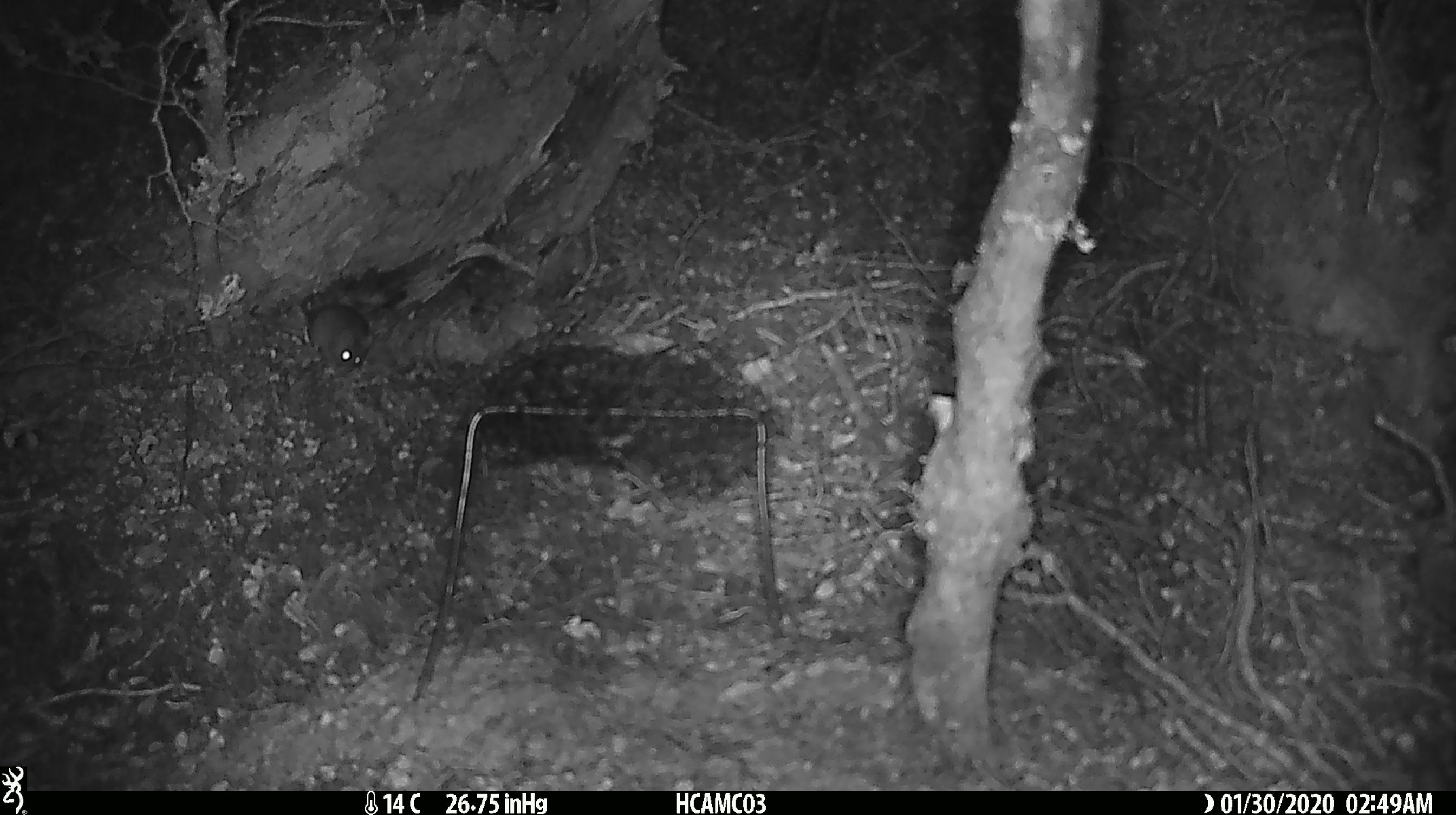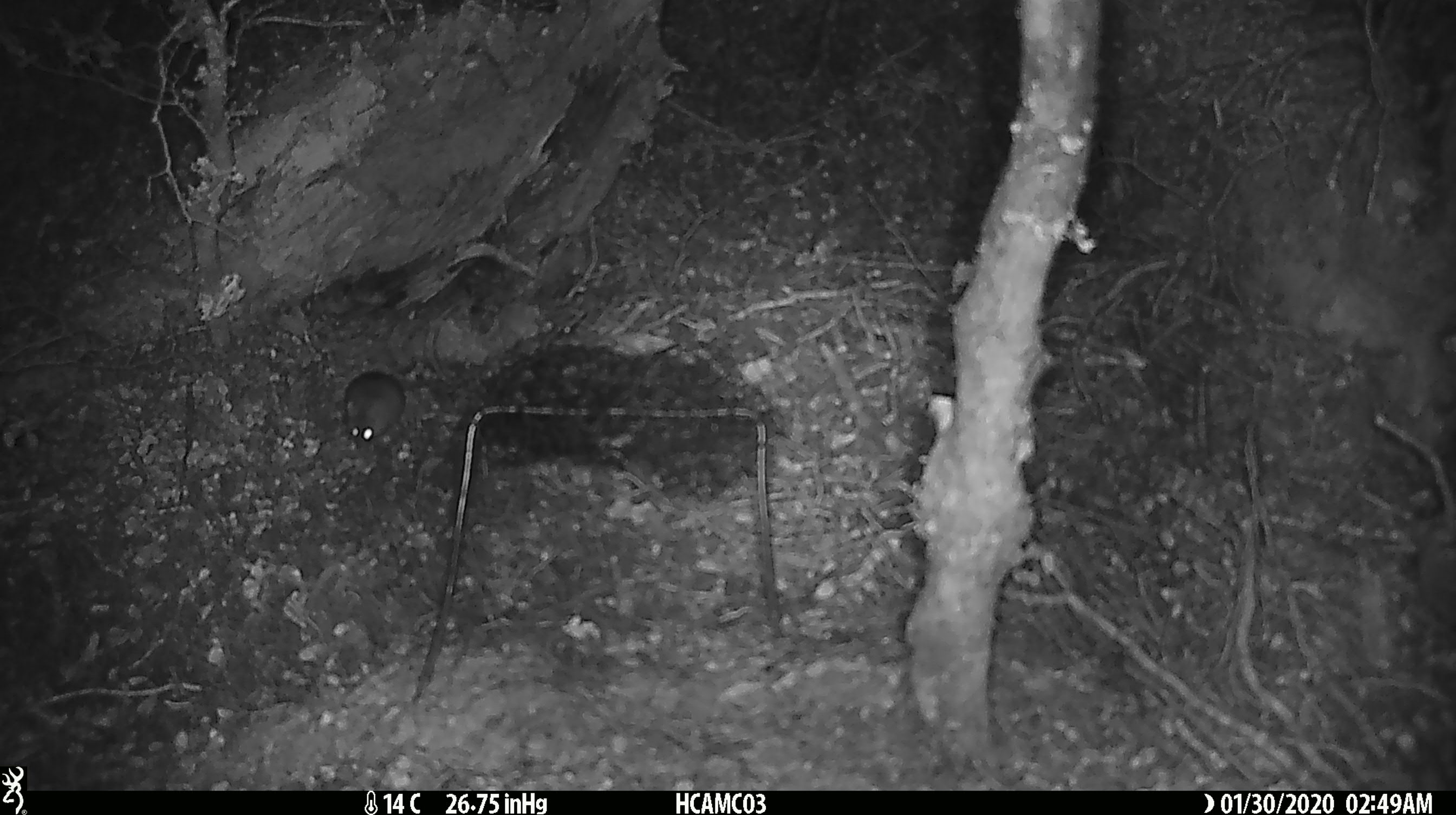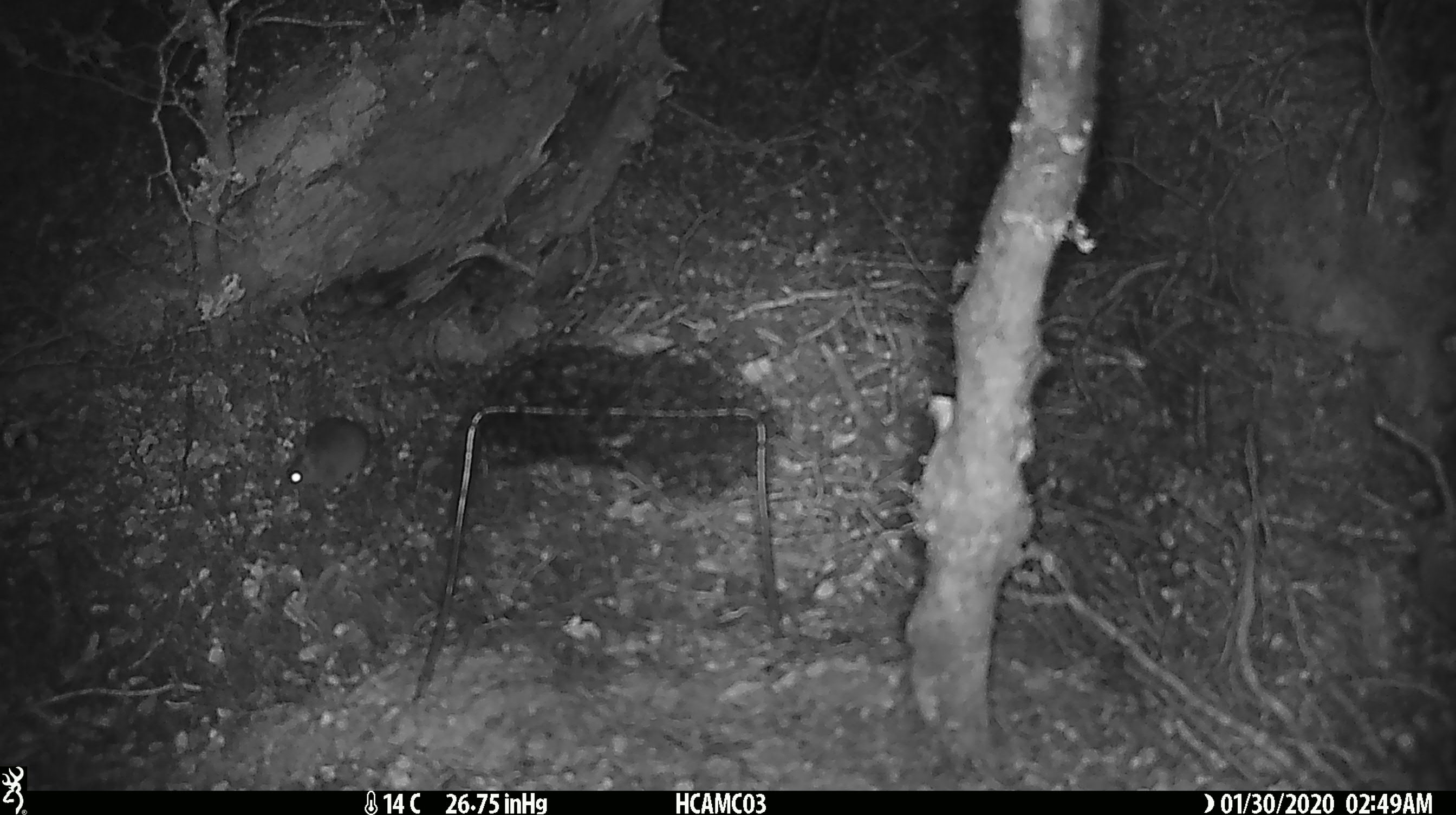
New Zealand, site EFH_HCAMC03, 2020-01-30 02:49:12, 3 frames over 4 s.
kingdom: Animalia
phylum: Chordata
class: Mammalia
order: Rodentia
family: Muridae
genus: Mus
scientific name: Mus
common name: mouse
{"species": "mouse (Mus)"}